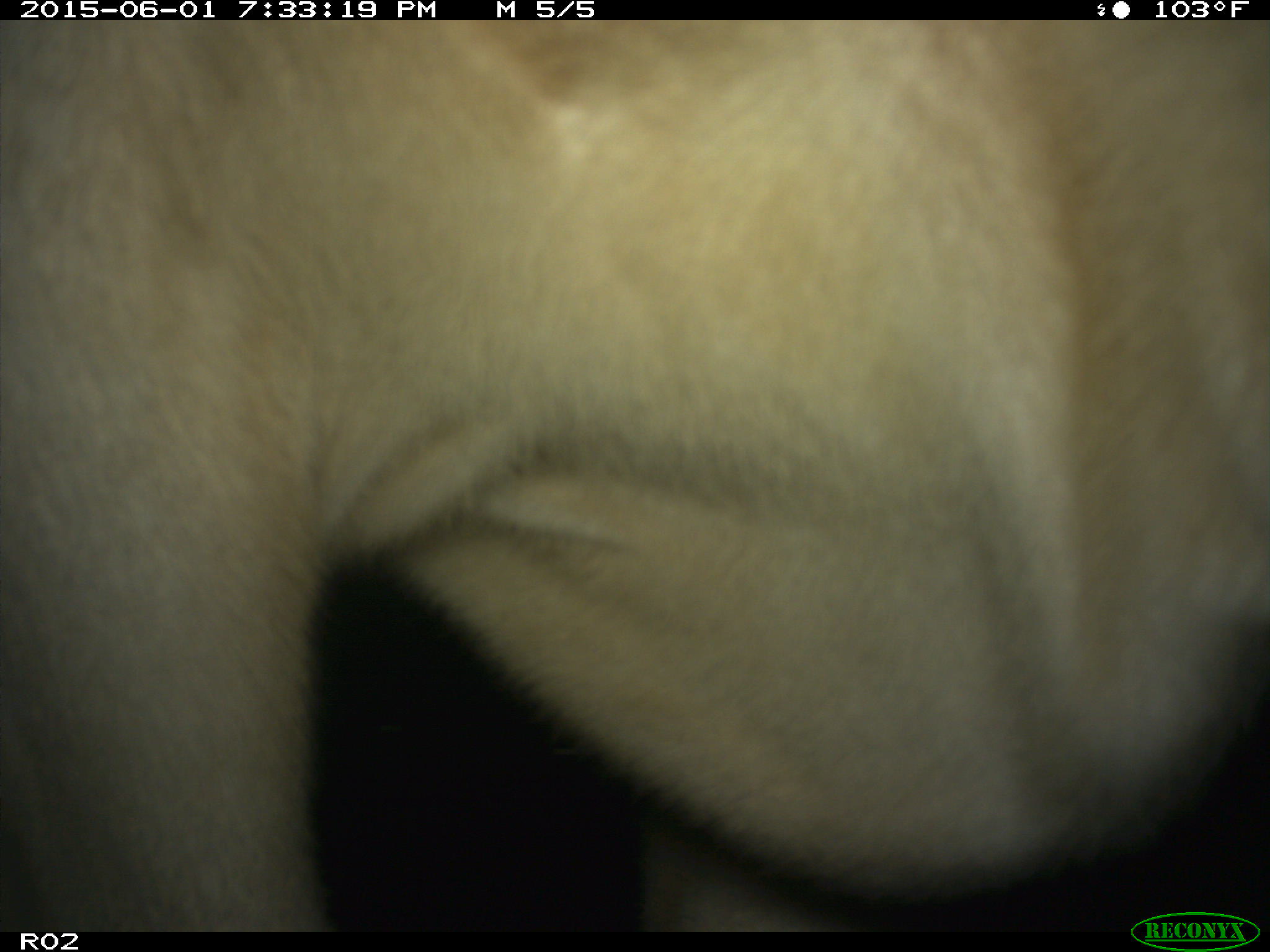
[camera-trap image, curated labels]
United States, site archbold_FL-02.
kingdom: Animalia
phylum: Chordata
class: Mammalia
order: Artiodactyla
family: Bovidae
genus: Bos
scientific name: Bos taurus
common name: domestic cow